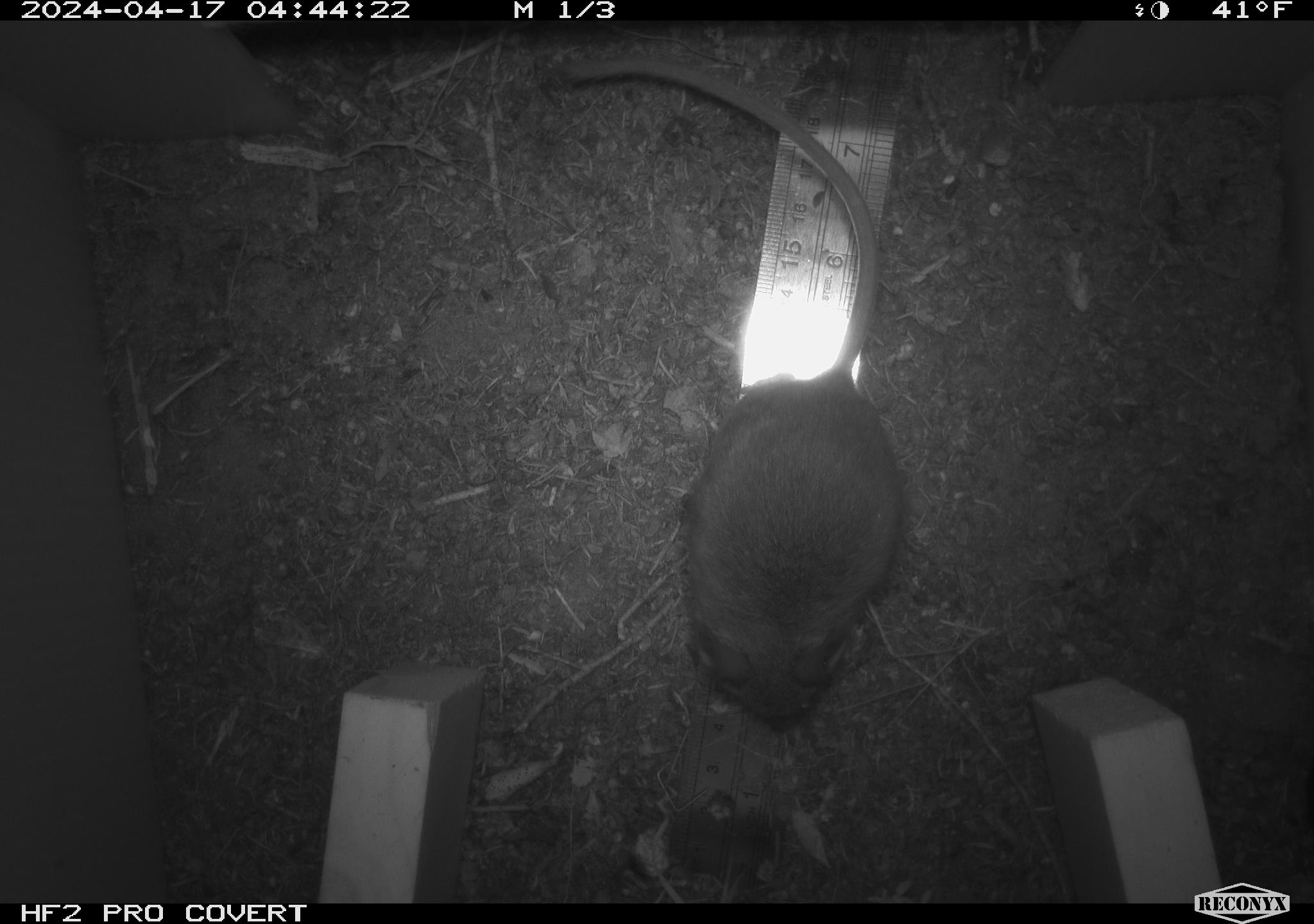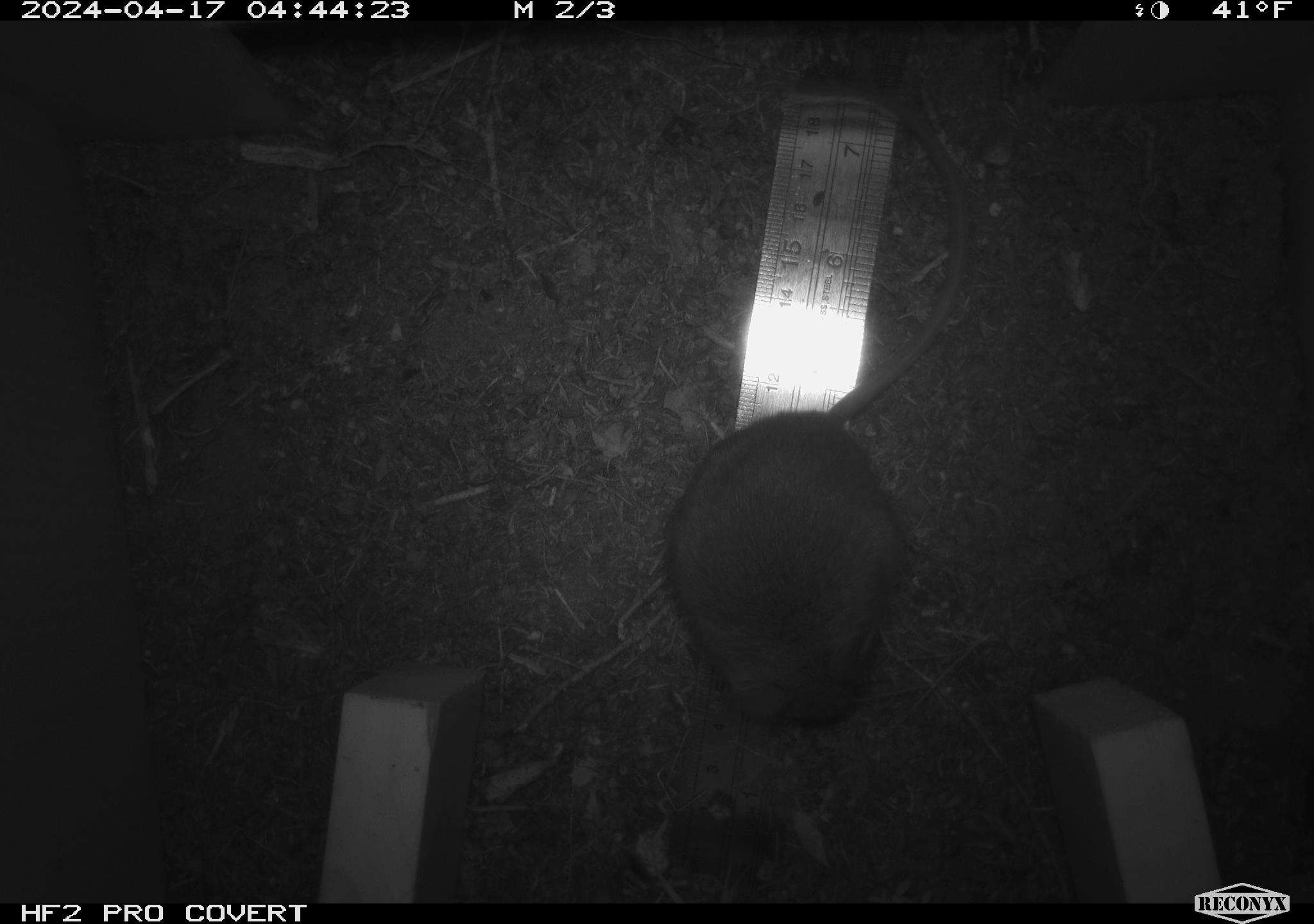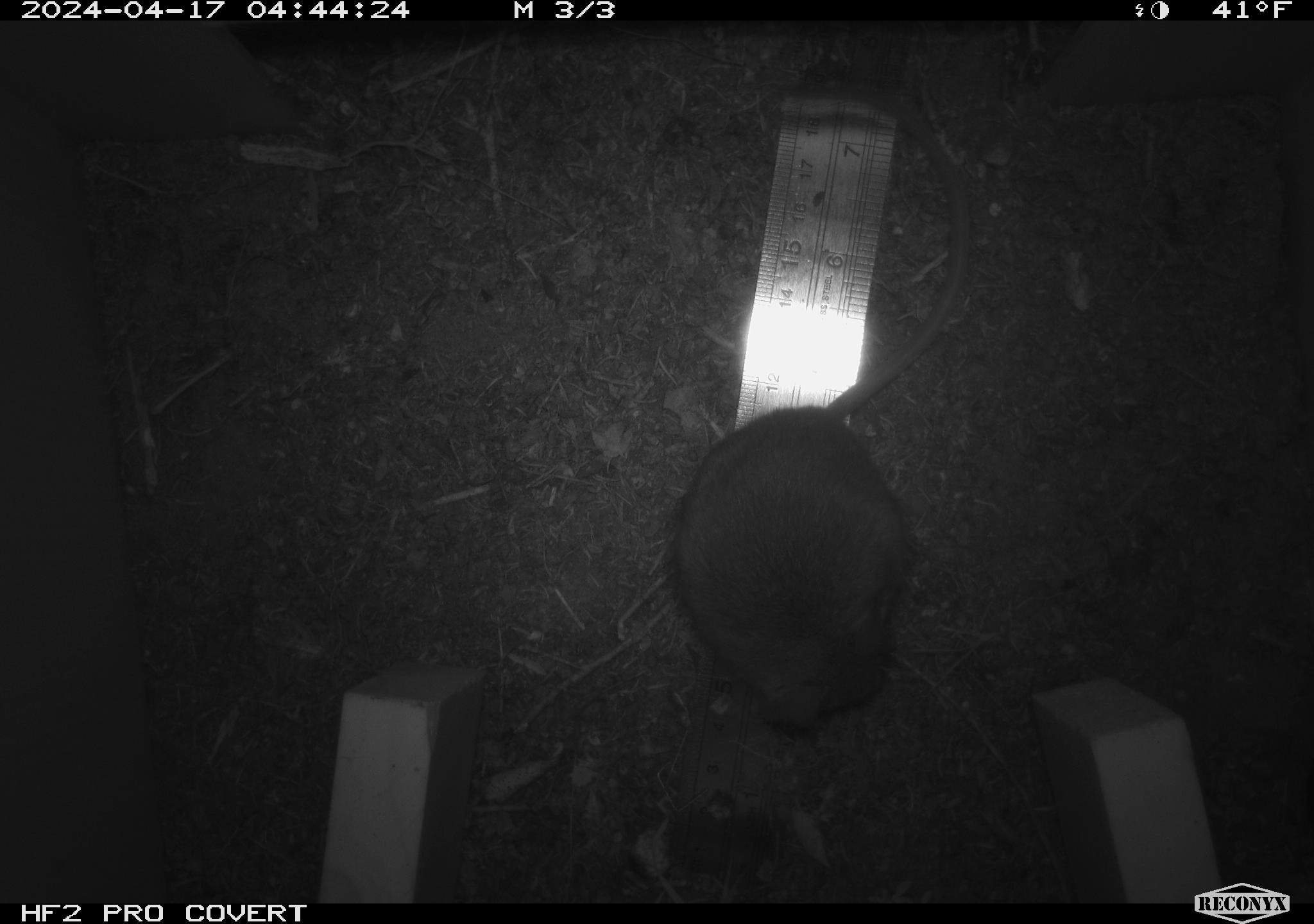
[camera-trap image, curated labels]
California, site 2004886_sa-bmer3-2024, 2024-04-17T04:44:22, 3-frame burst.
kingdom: Animalia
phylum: Chordata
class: Mammalia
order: Rodentia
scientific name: Rodentia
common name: woodrat or rat or mouse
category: woodrat or rat or mouse species